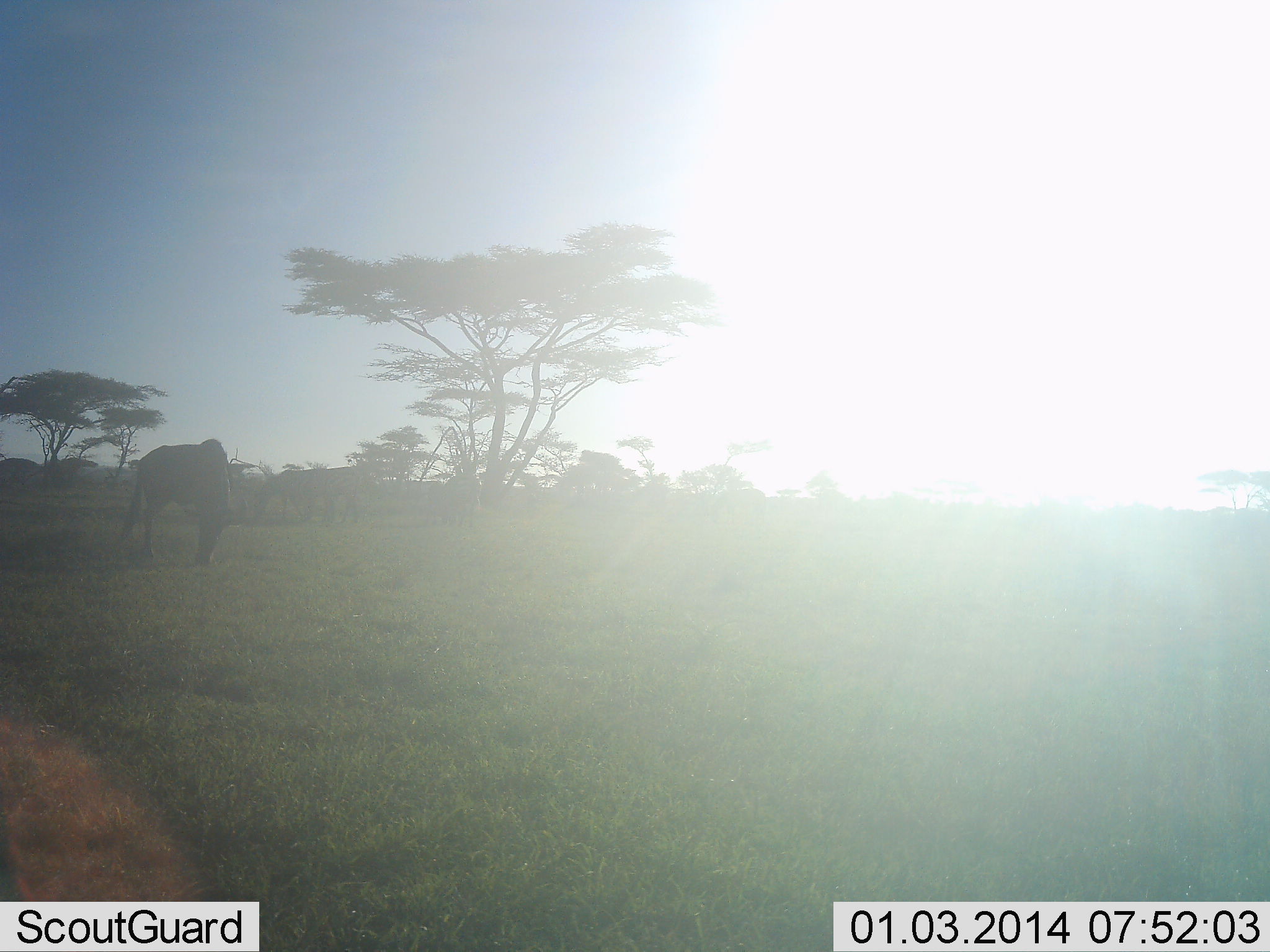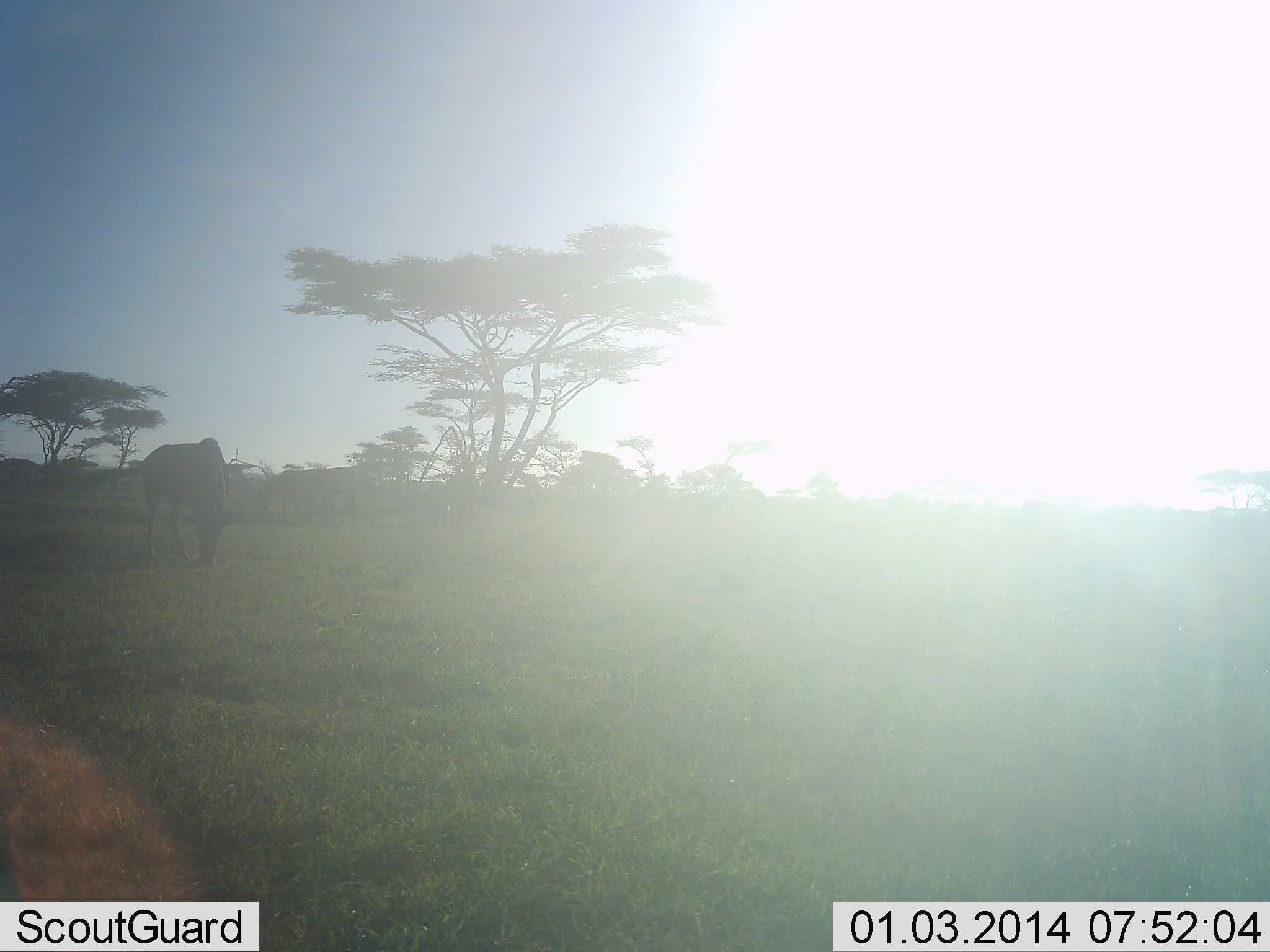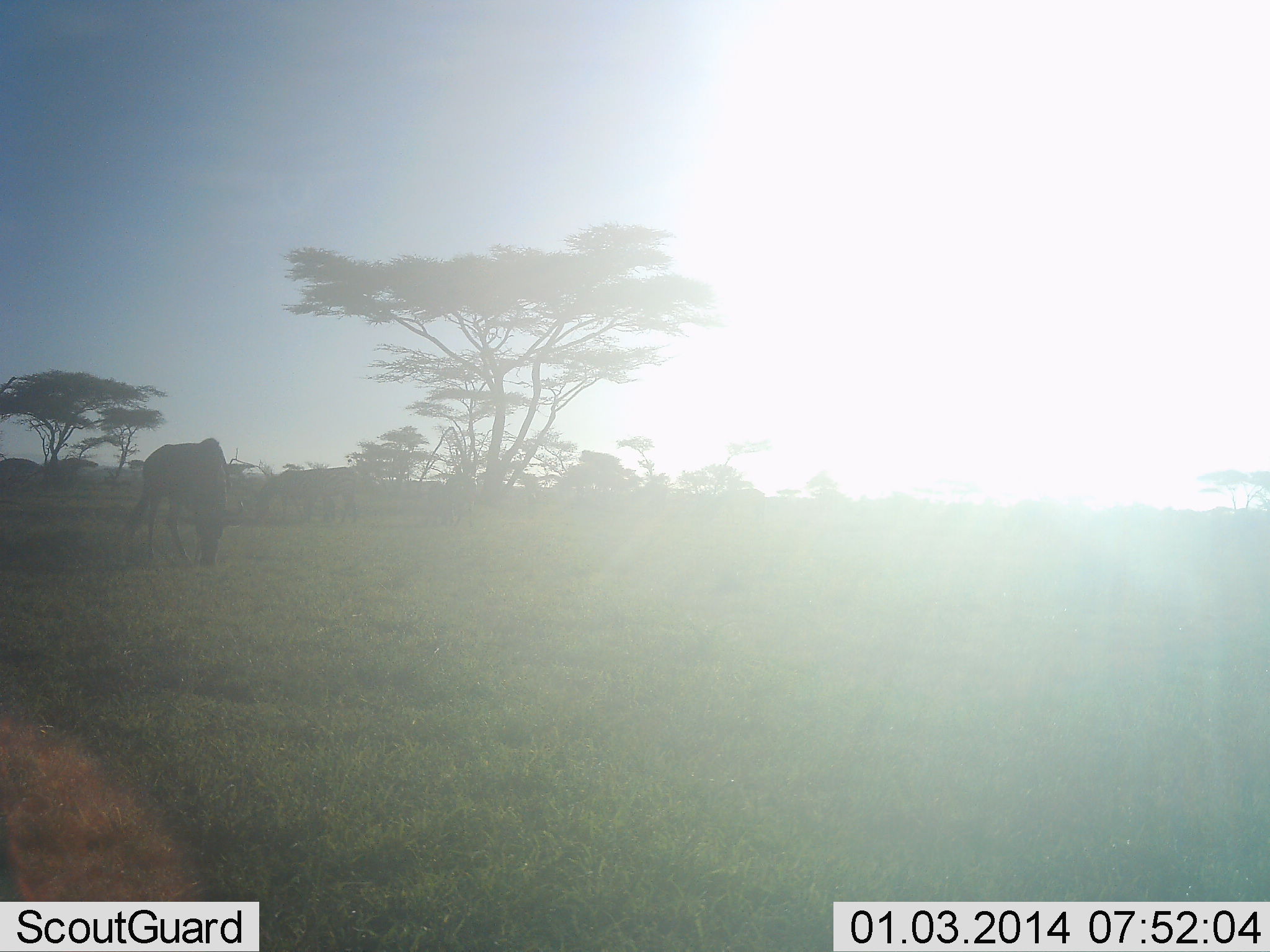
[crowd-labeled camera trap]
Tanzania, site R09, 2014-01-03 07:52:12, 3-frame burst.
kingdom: Animalia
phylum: Chordata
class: Mammalia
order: Artiodactyla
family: Bovidae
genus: Connochaetes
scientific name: Connochaetes taurinus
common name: blue wildebeest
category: wildebeest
Wildebeest (blue wildebeest) (Connochaetes taurinus), count 1. Behavior (volunteer vote fractions): standing 30%, resting 0%, moving 10%, interacting 0%. Young present (vote fraction): 0%. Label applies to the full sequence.